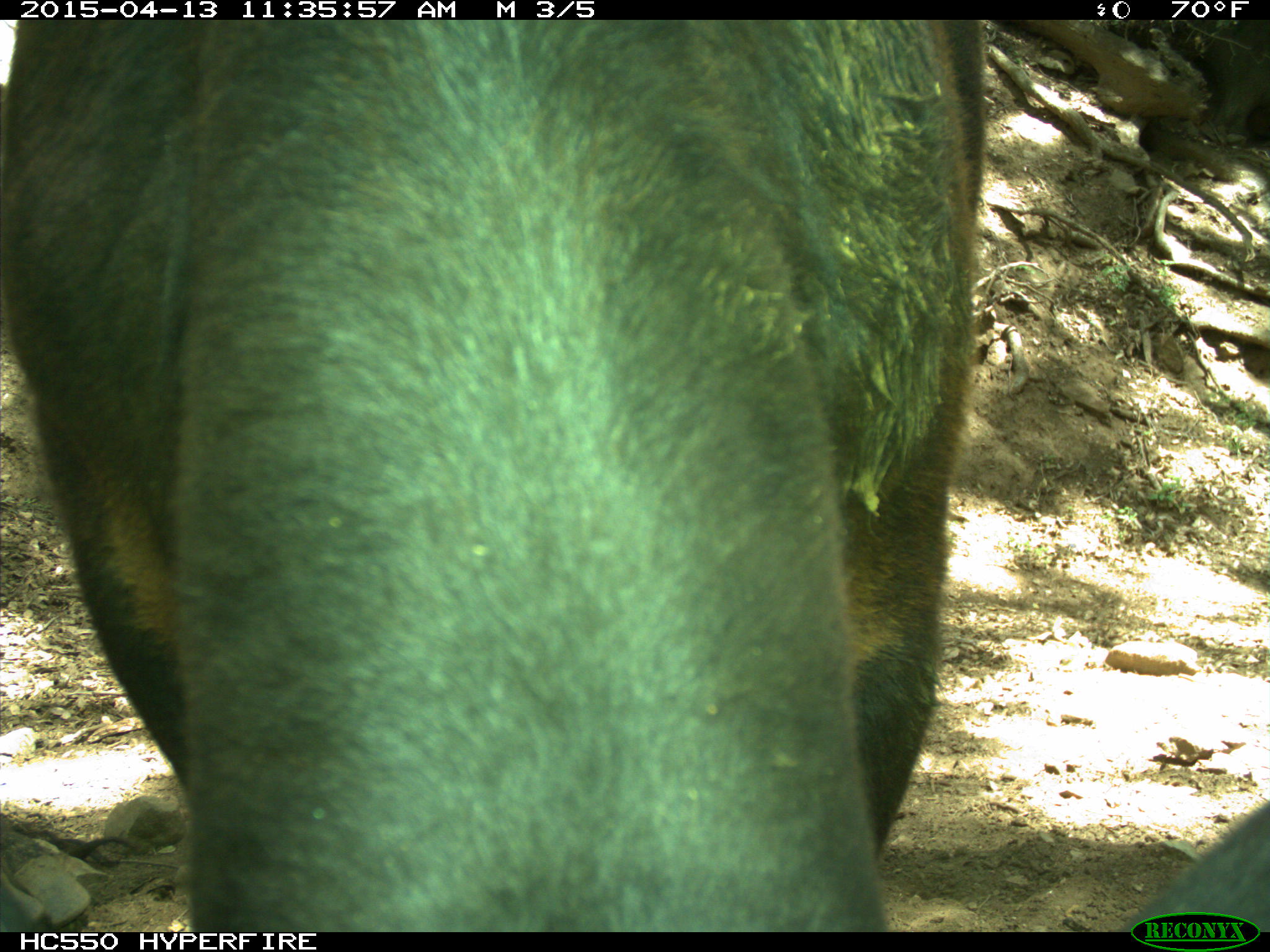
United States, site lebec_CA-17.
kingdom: Animalia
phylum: Chordata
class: Mammalia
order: Artiodactyla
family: Bovidae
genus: Bos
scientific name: Bos taurus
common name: domestic cow